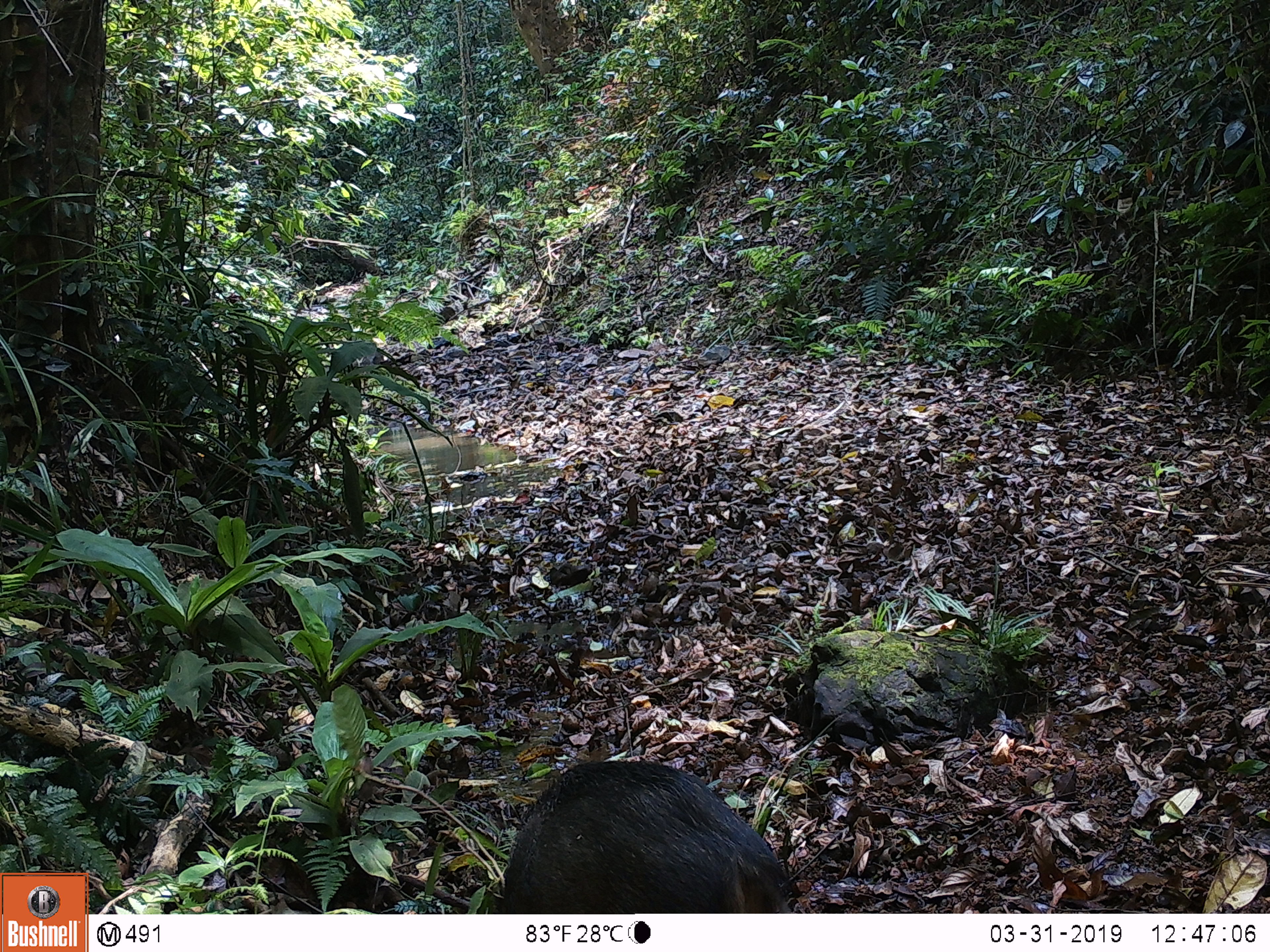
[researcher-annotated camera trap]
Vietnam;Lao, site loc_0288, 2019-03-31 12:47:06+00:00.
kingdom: Animalia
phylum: Chordata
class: Mammalia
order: Artiodactyla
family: Suidae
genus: Sus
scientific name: Sus scrofa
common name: eurasian wild pig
Eurasian wild pig (Sus scrofa). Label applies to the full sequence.